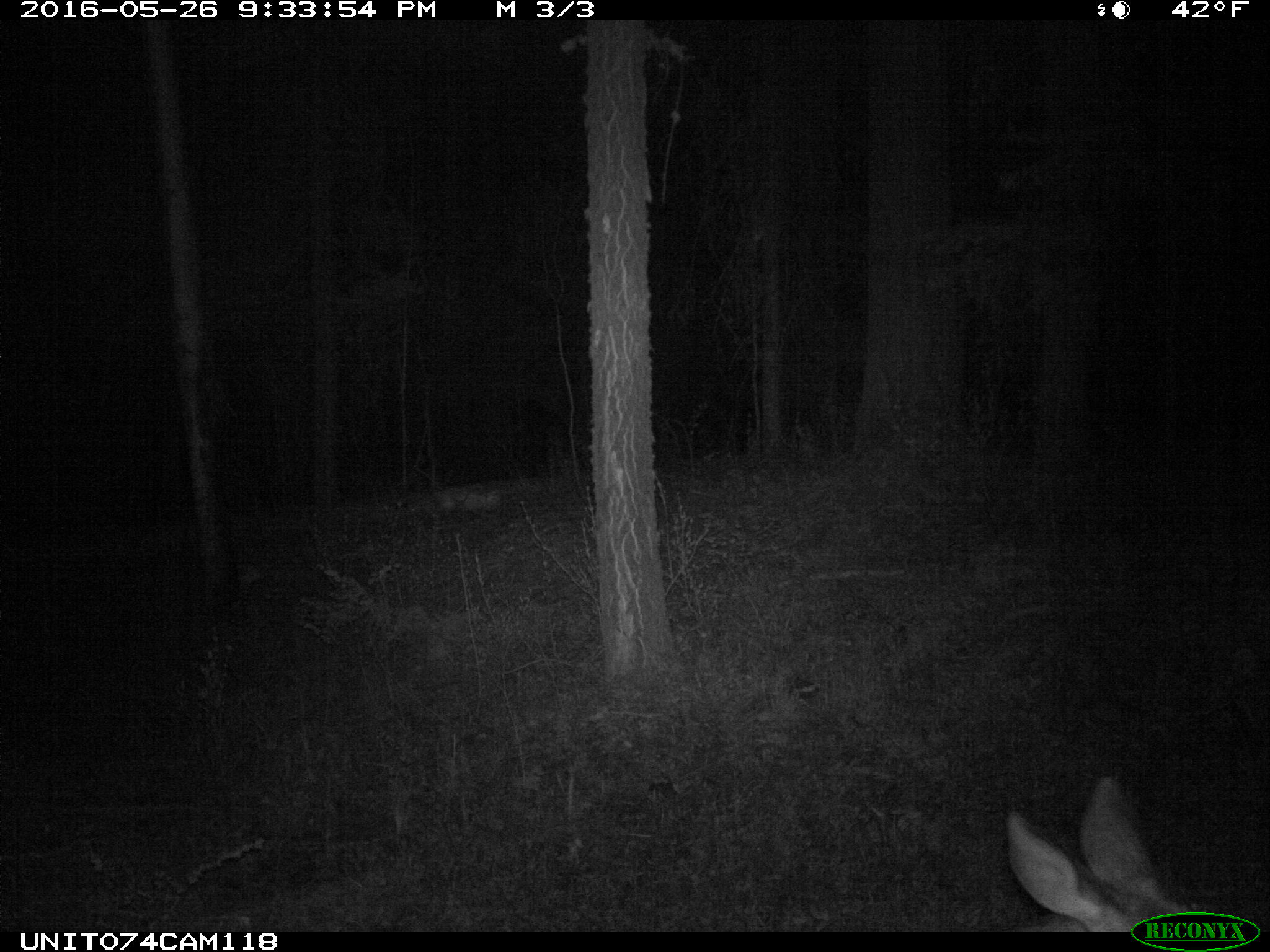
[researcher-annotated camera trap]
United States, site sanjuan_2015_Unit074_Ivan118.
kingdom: Animalia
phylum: Chordata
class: Mammalia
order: Artiodactyla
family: Cervidae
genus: Odocoileus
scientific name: Odocoileus hemionus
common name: mule deer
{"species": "Odocoileus hemionus (mule deer)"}